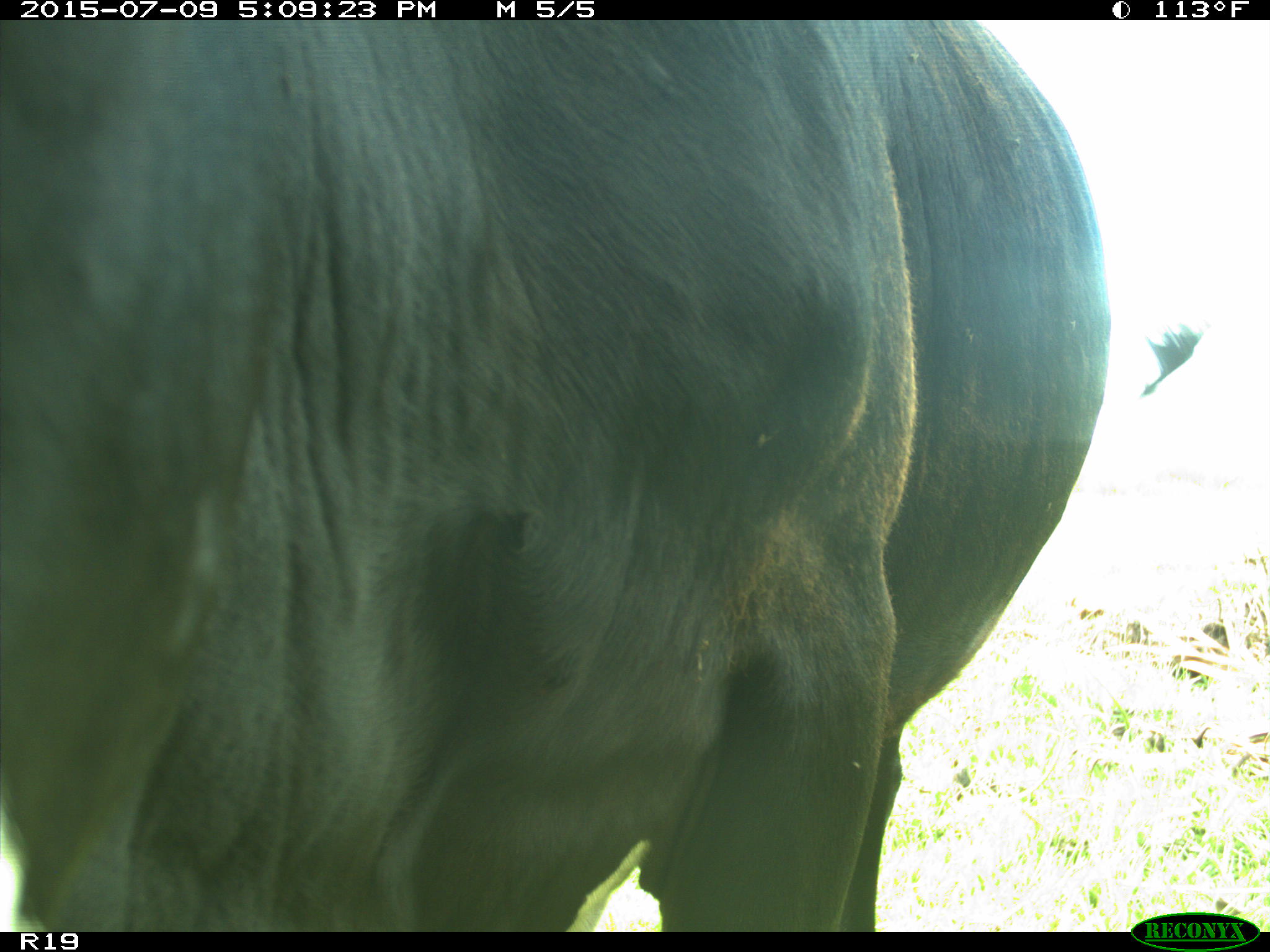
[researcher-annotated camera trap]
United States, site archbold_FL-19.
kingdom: Animalia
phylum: Chordata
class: Mammalia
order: Artiodactyla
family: Bovidae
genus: Bos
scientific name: Bos taurus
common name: domestic cow